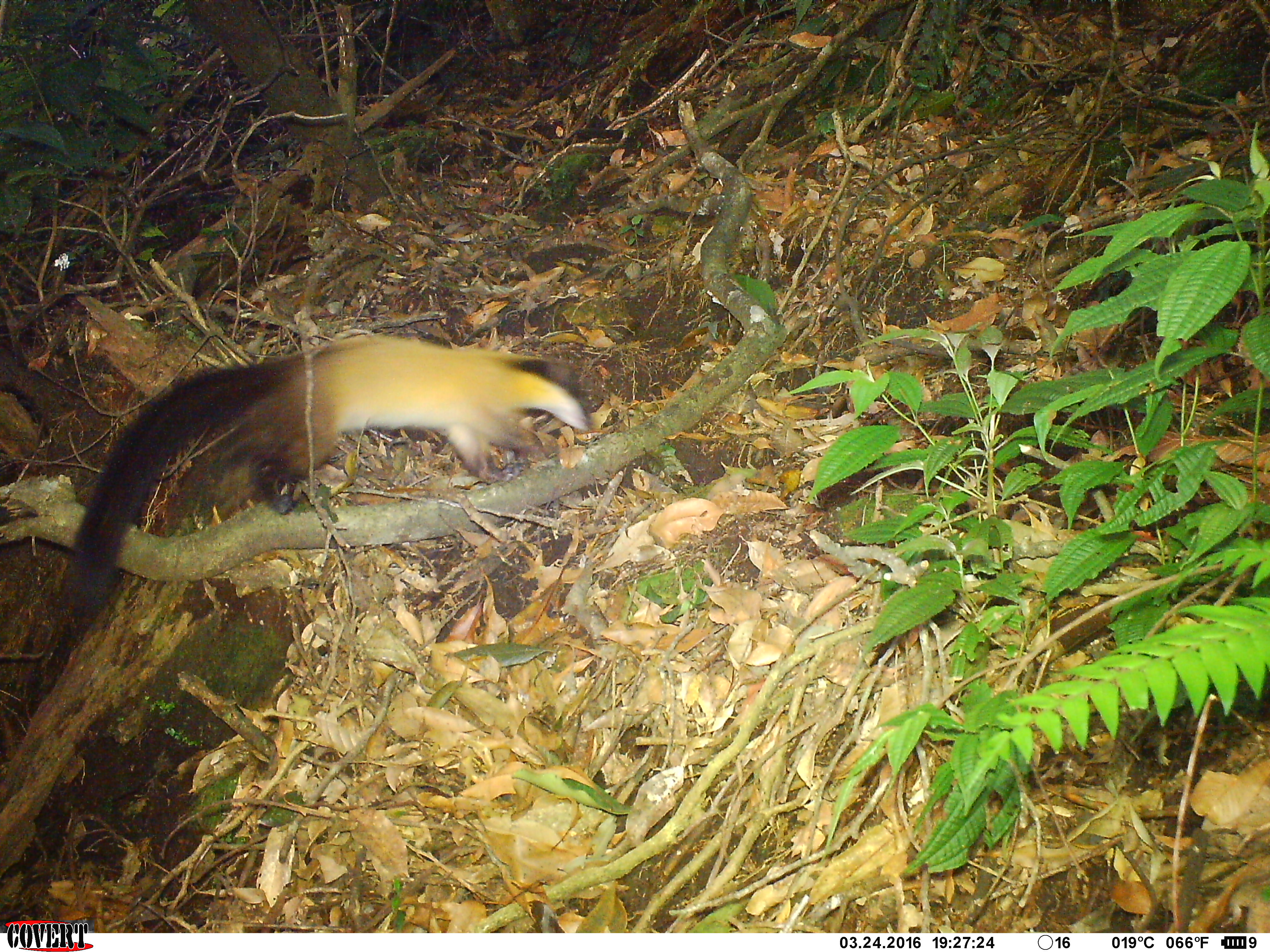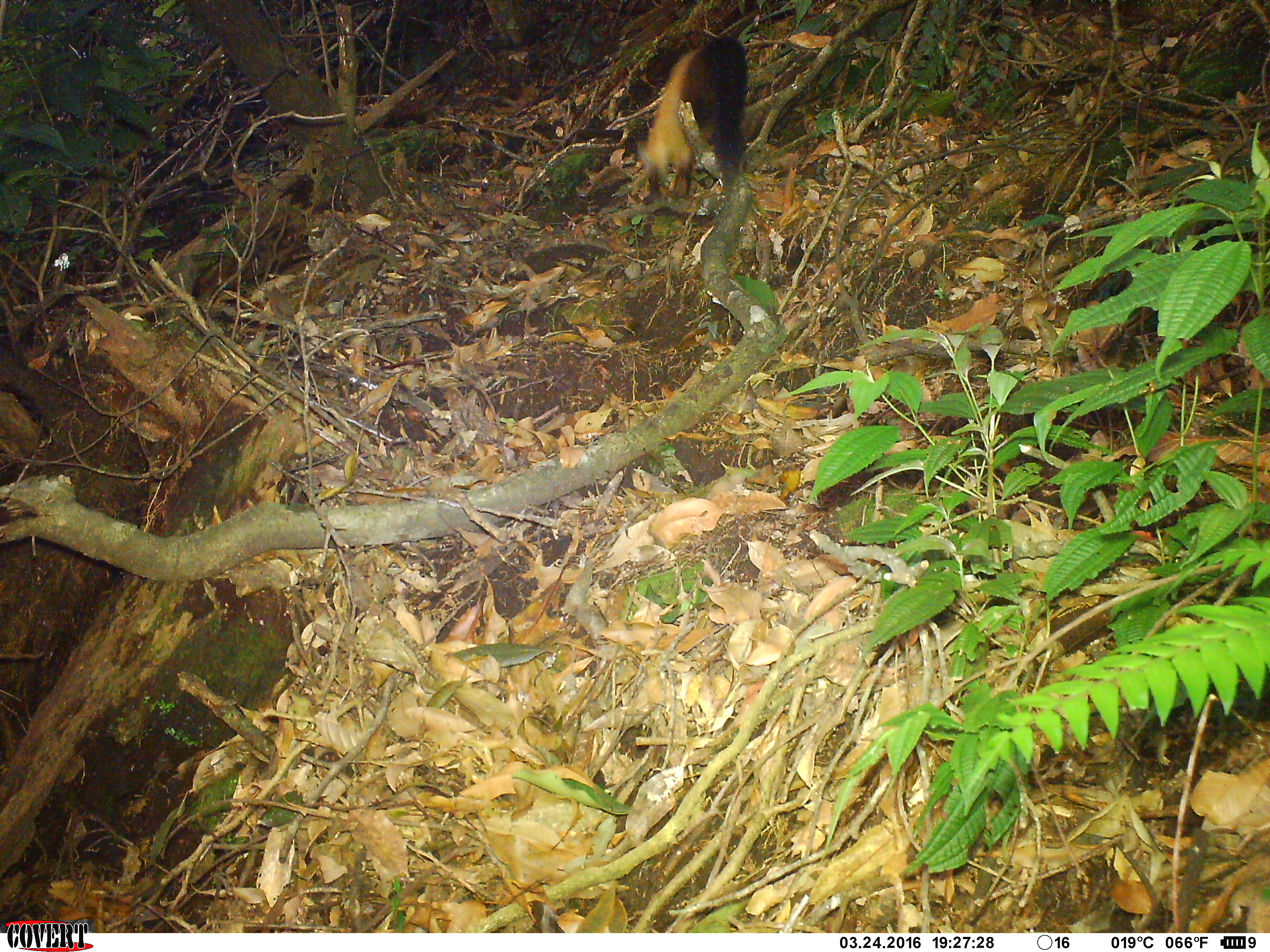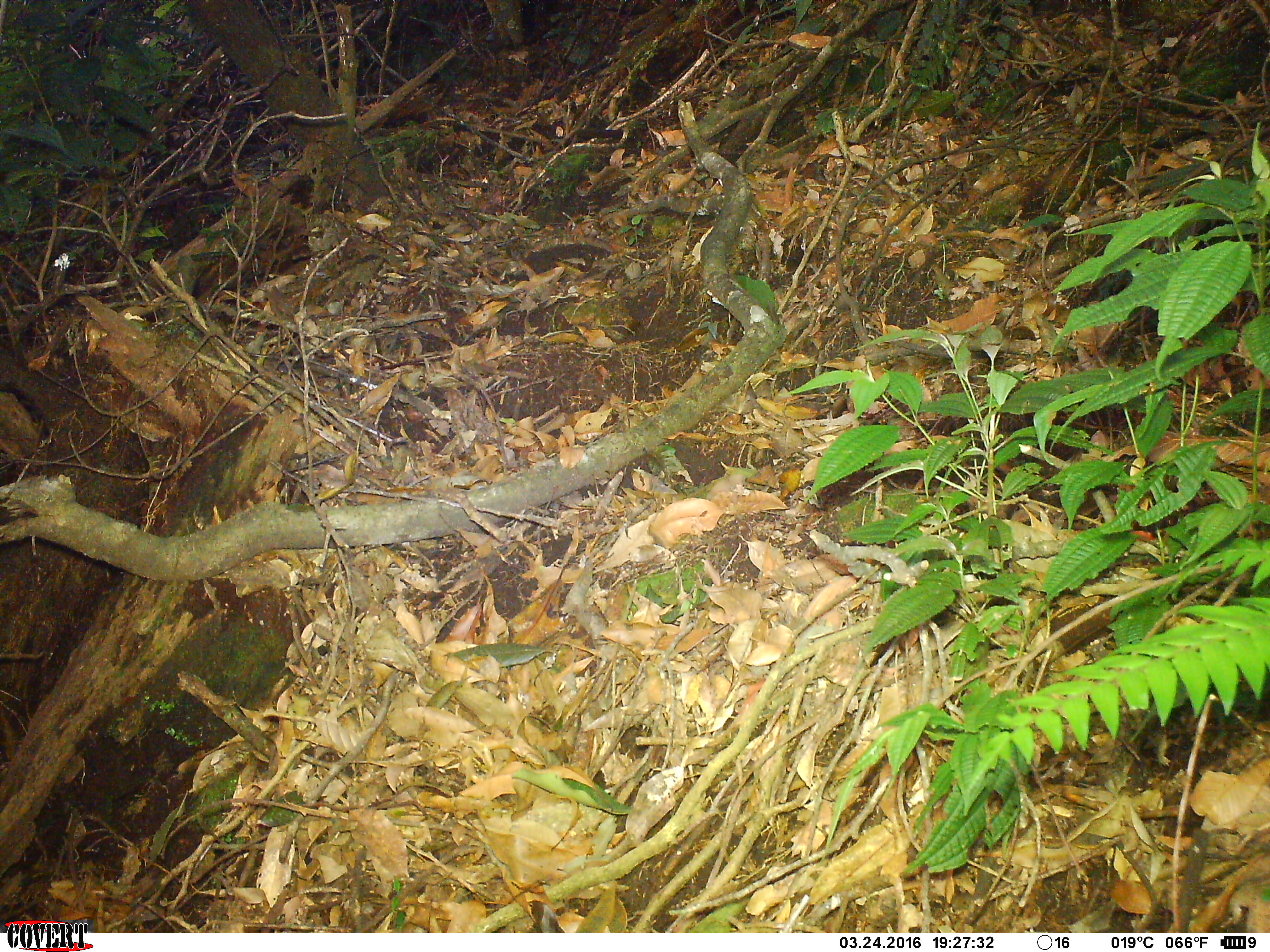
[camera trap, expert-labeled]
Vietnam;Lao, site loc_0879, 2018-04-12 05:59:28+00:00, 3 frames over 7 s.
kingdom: Animalia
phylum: Chordata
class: Mammalia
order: Carnivora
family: Mustelidae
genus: Martes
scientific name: Martes flavigula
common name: yellow-throated marten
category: yellow throated marten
Yellow throated marten (yellow-throated marten) (Martes flavigula). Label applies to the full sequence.